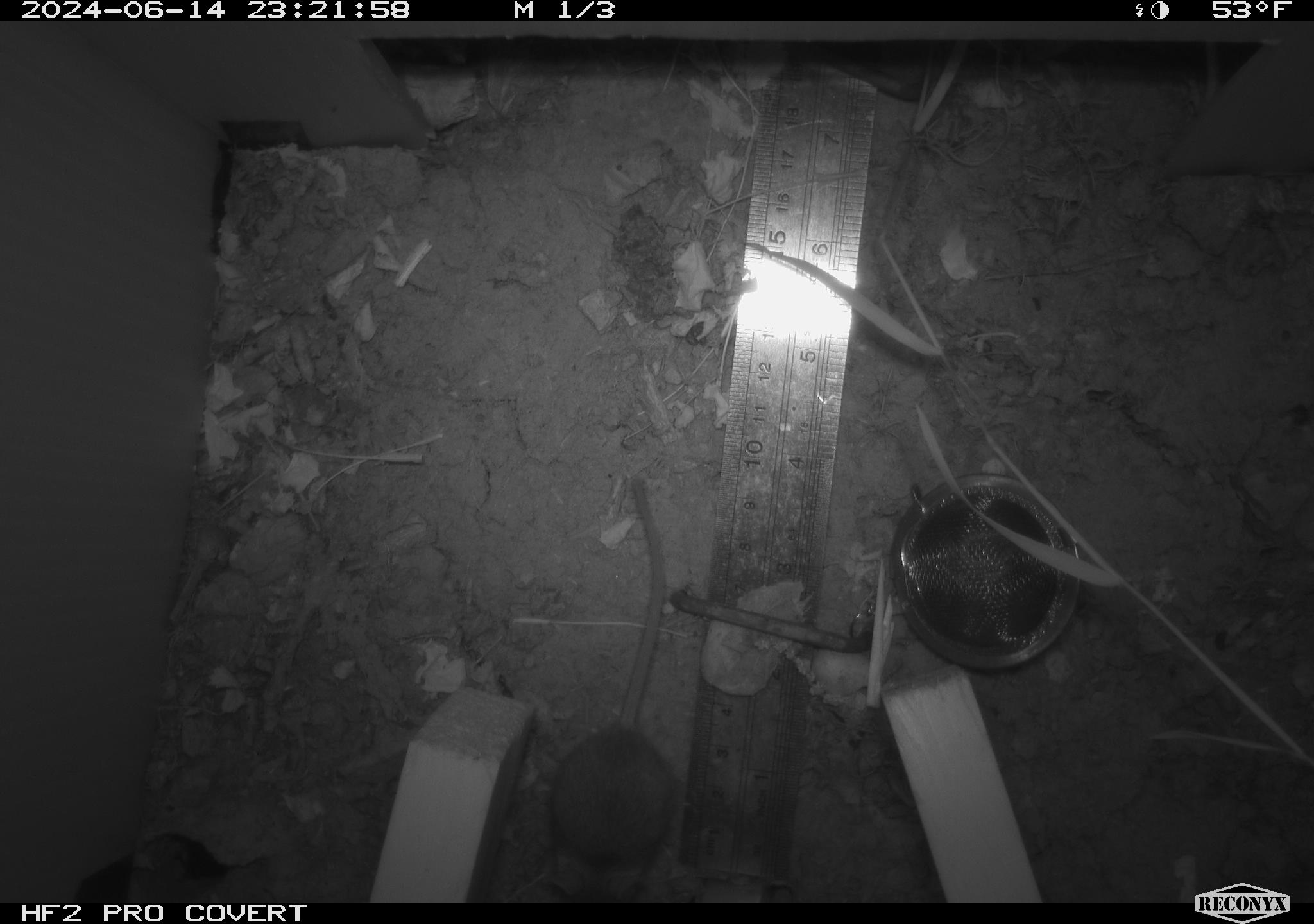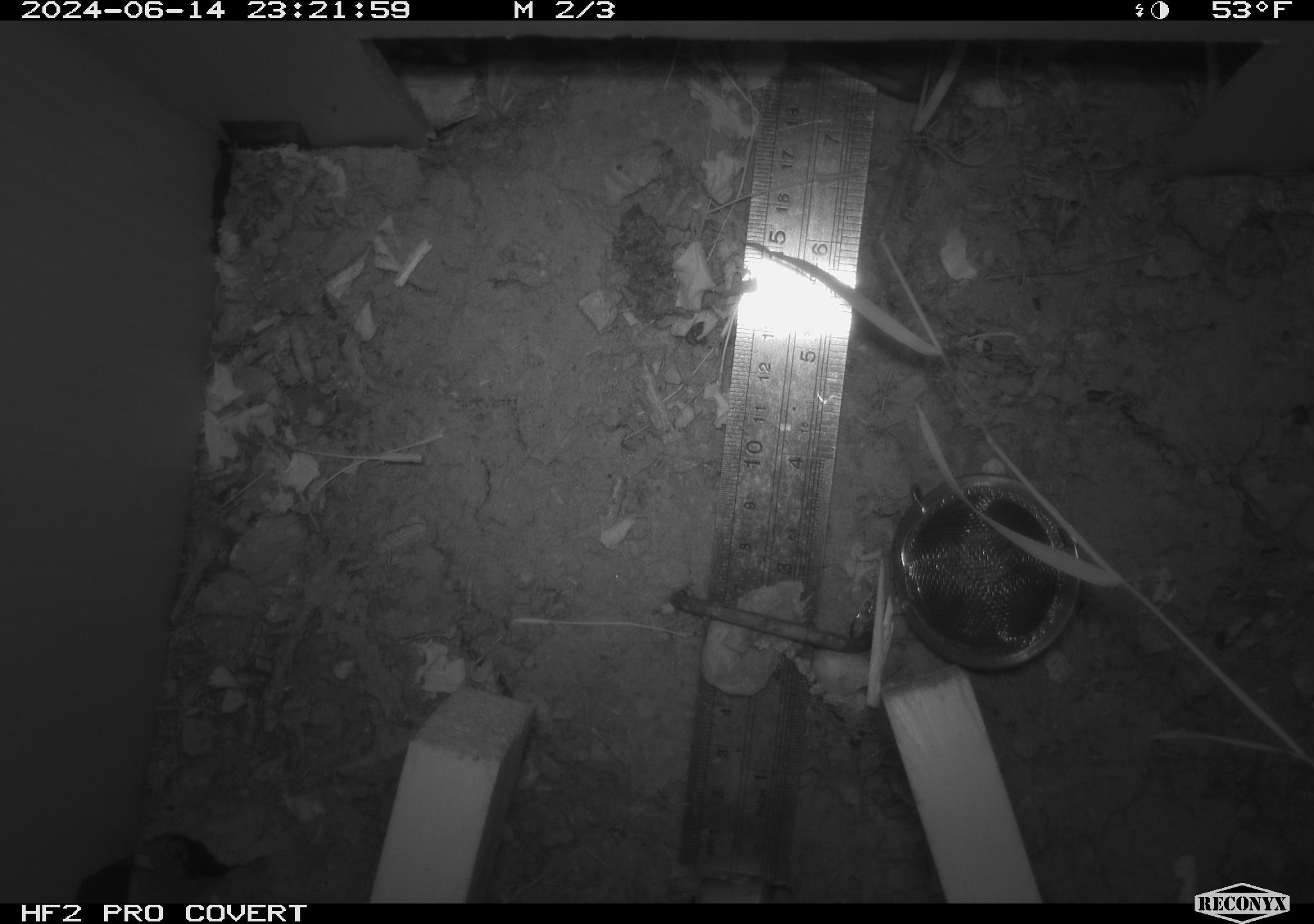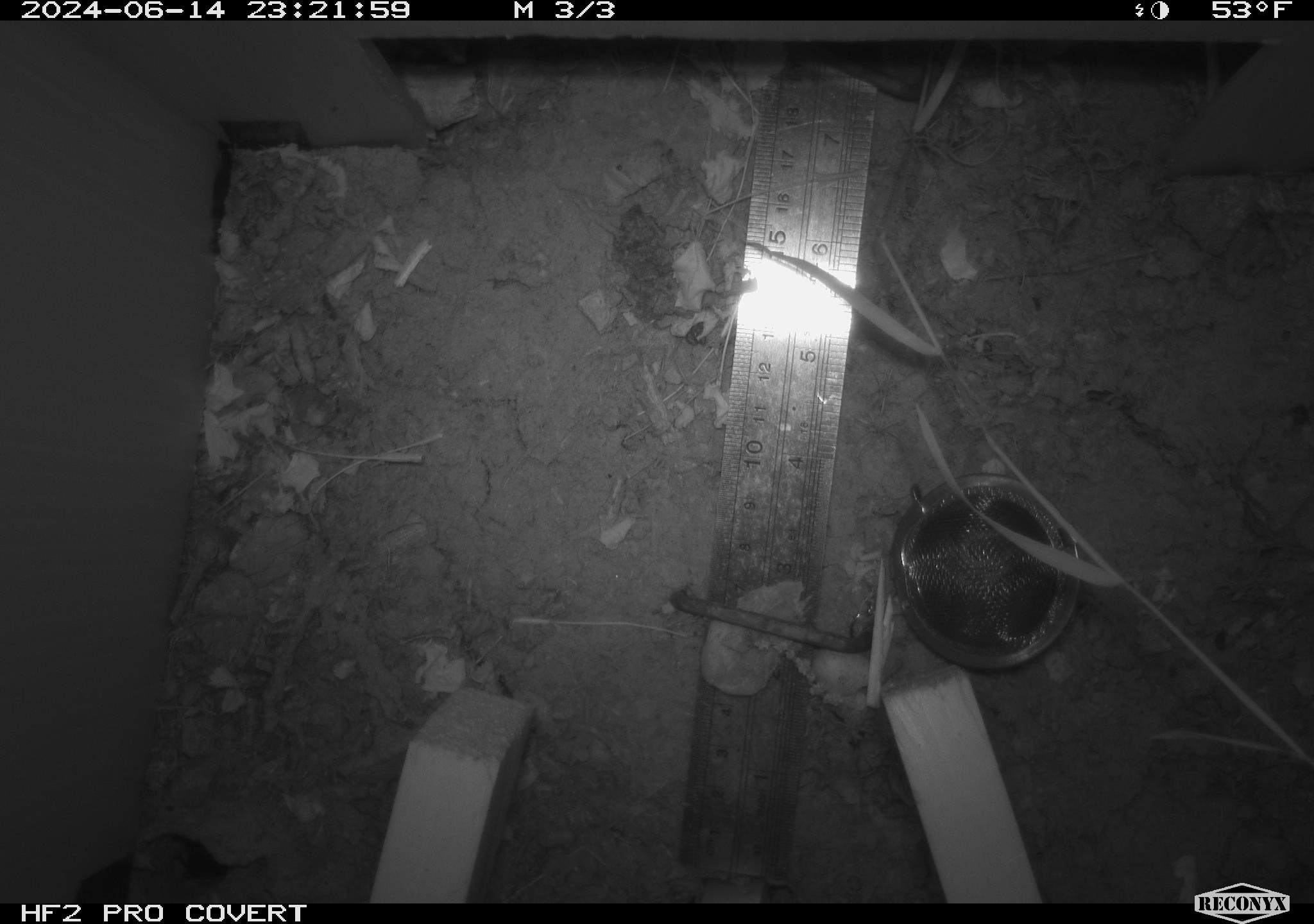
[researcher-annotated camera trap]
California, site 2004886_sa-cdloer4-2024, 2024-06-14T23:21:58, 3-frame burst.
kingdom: Animalia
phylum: Chordata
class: Mammalia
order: Rodentia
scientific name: Rodentia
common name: rodent